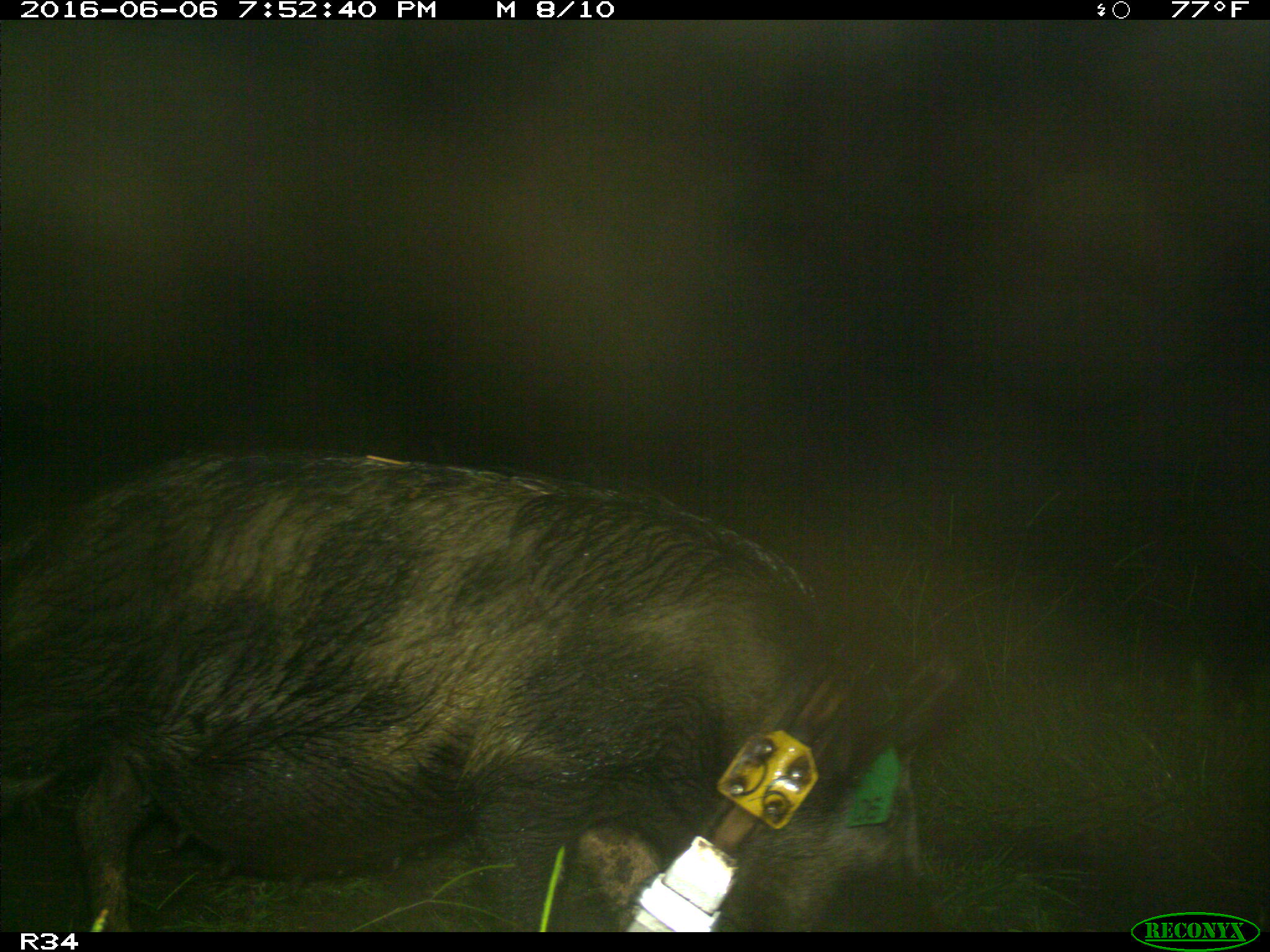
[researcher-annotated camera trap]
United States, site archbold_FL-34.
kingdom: Animalia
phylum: Chordata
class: Mammalia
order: Artiodactyla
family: Suidae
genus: Sus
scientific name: Sus scrofa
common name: wild boar